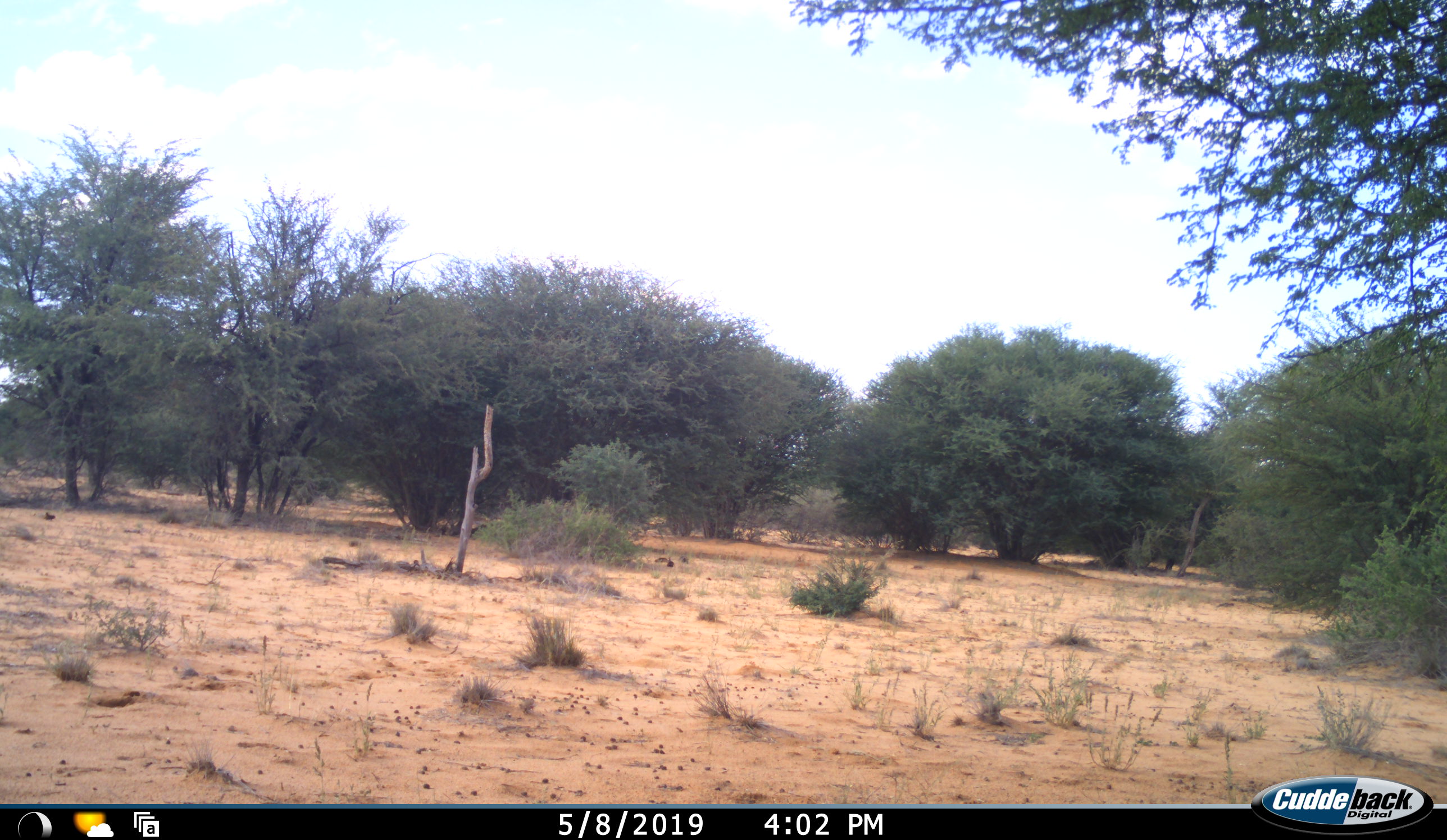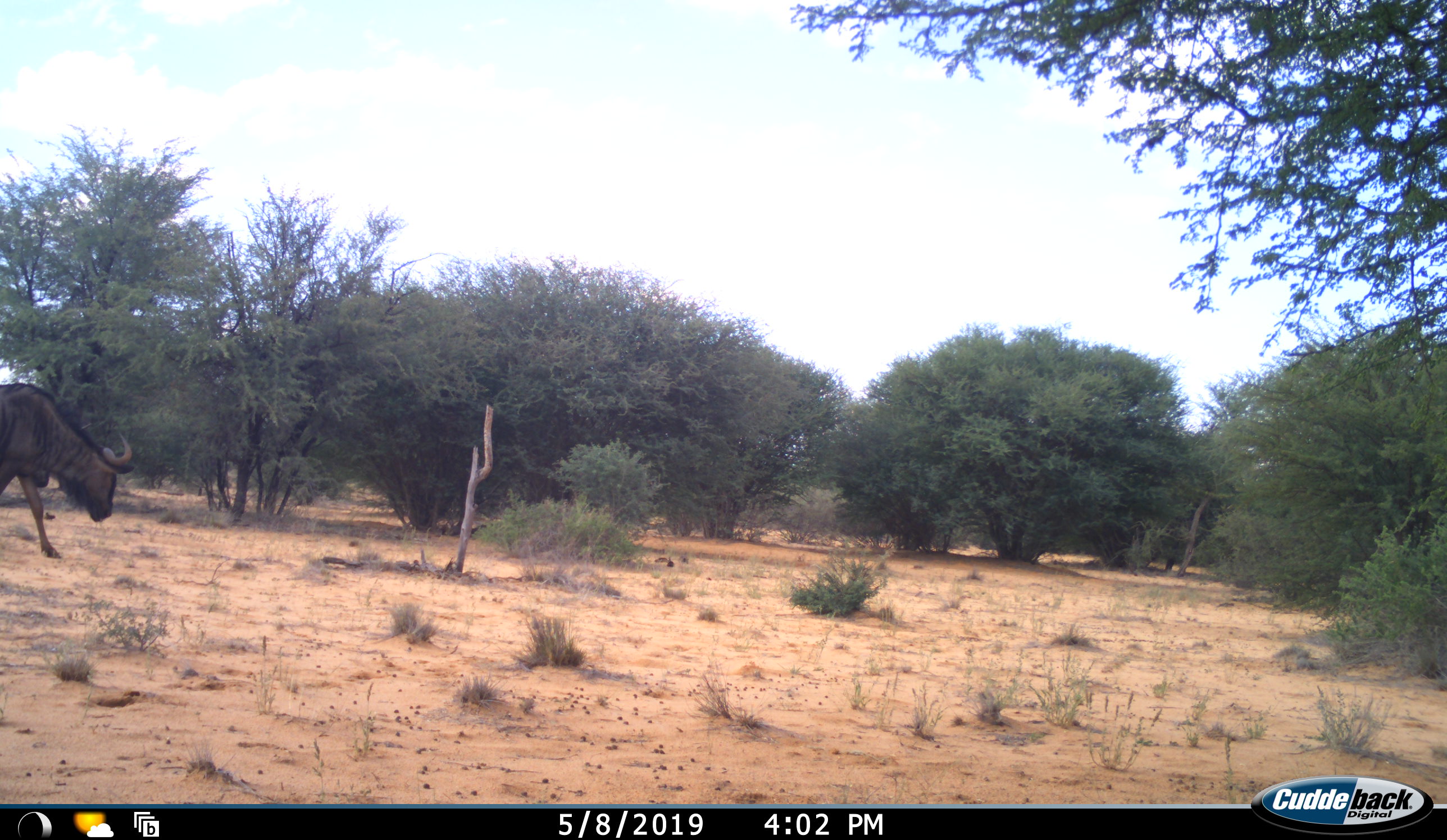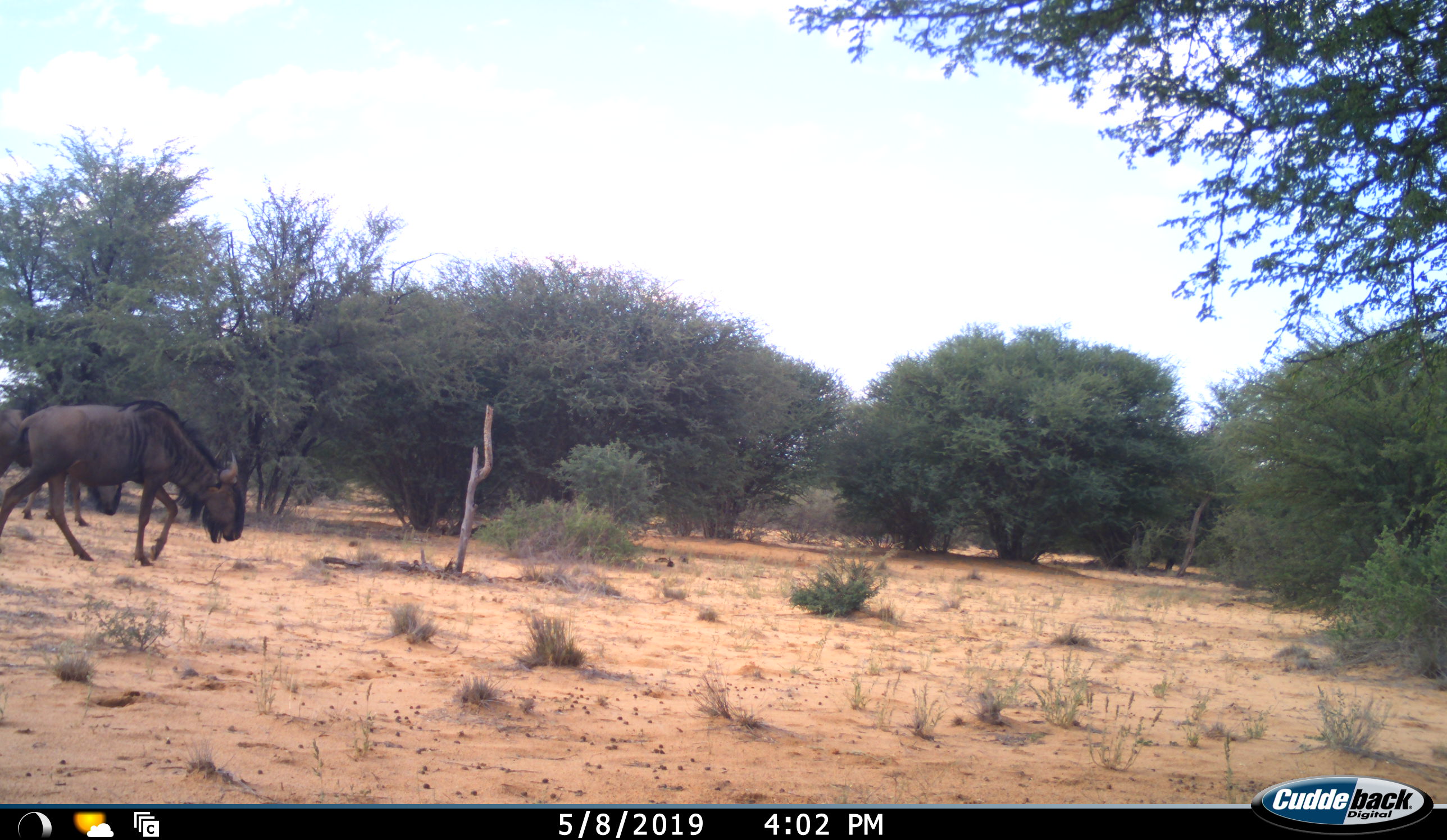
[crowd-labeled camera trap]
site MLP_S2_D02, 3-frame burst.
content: unidentified animal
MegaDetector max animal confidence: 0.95